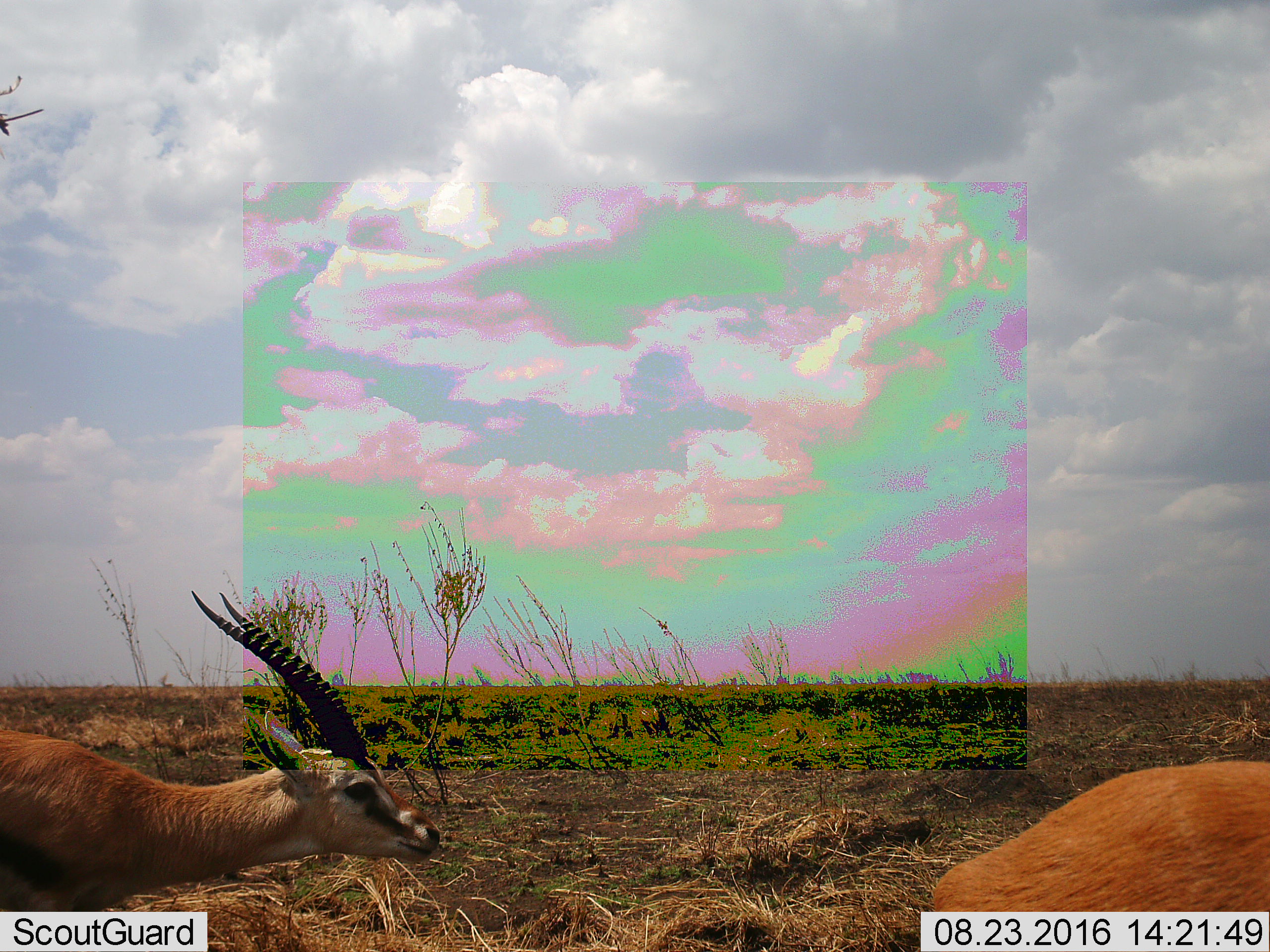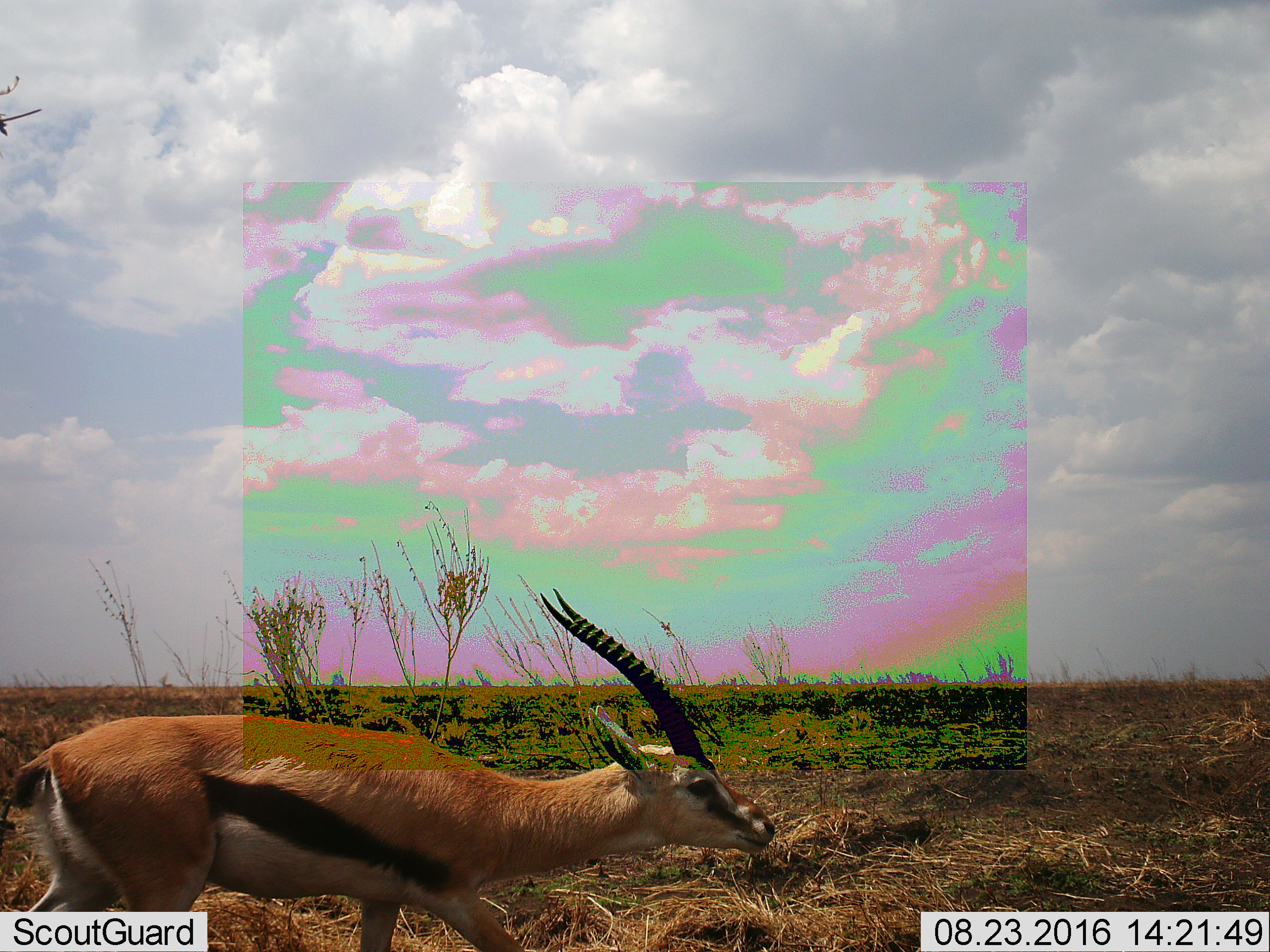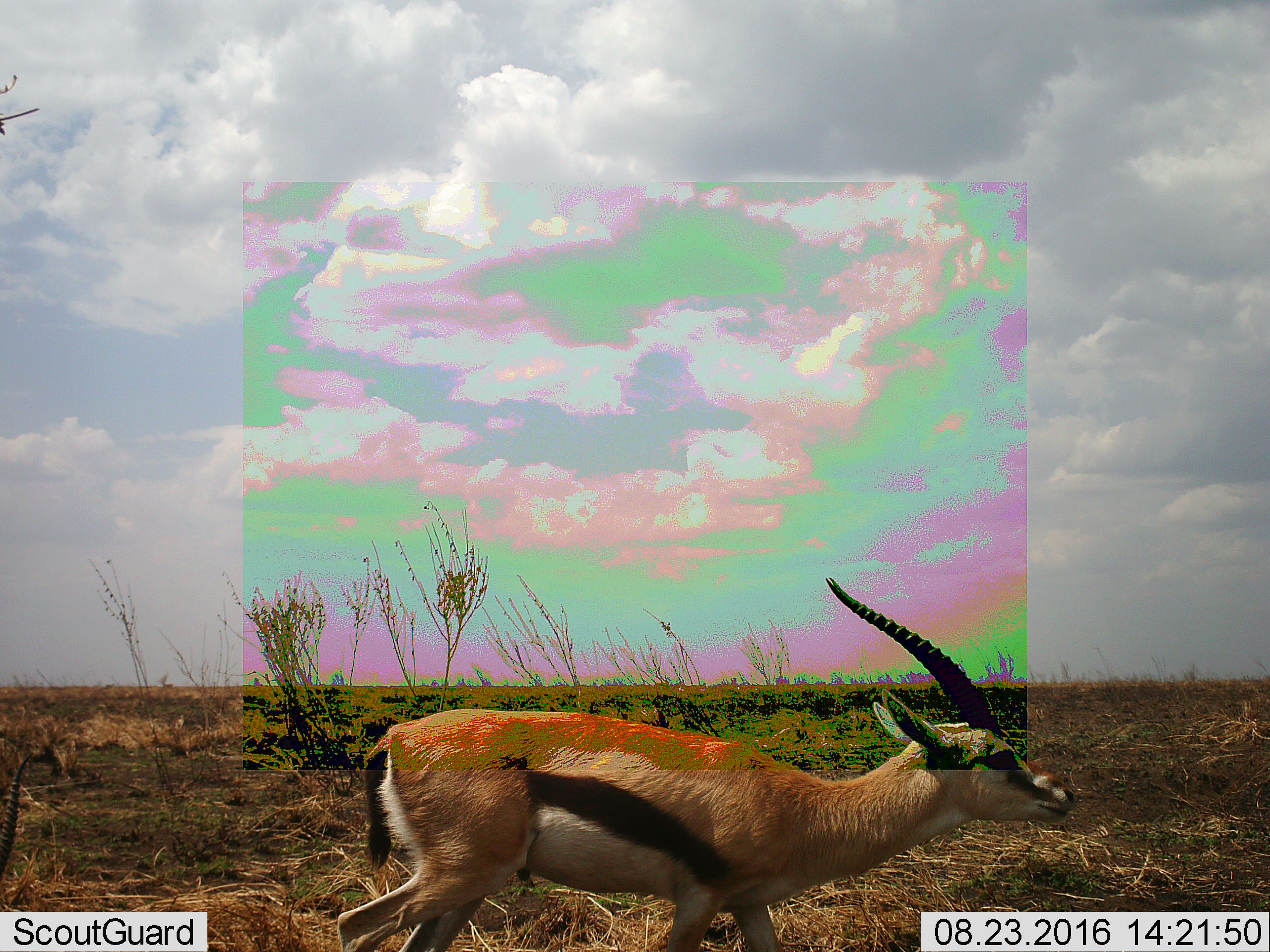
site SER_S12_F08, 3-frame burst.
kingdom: Animalia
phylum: Chordata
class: Mammalia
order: Artiodactyla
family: Bovidae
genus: Eudorcas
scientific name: Eudorcas thomsonii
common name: thomson's gazelle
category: gazellethomsons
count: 2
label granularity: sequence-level